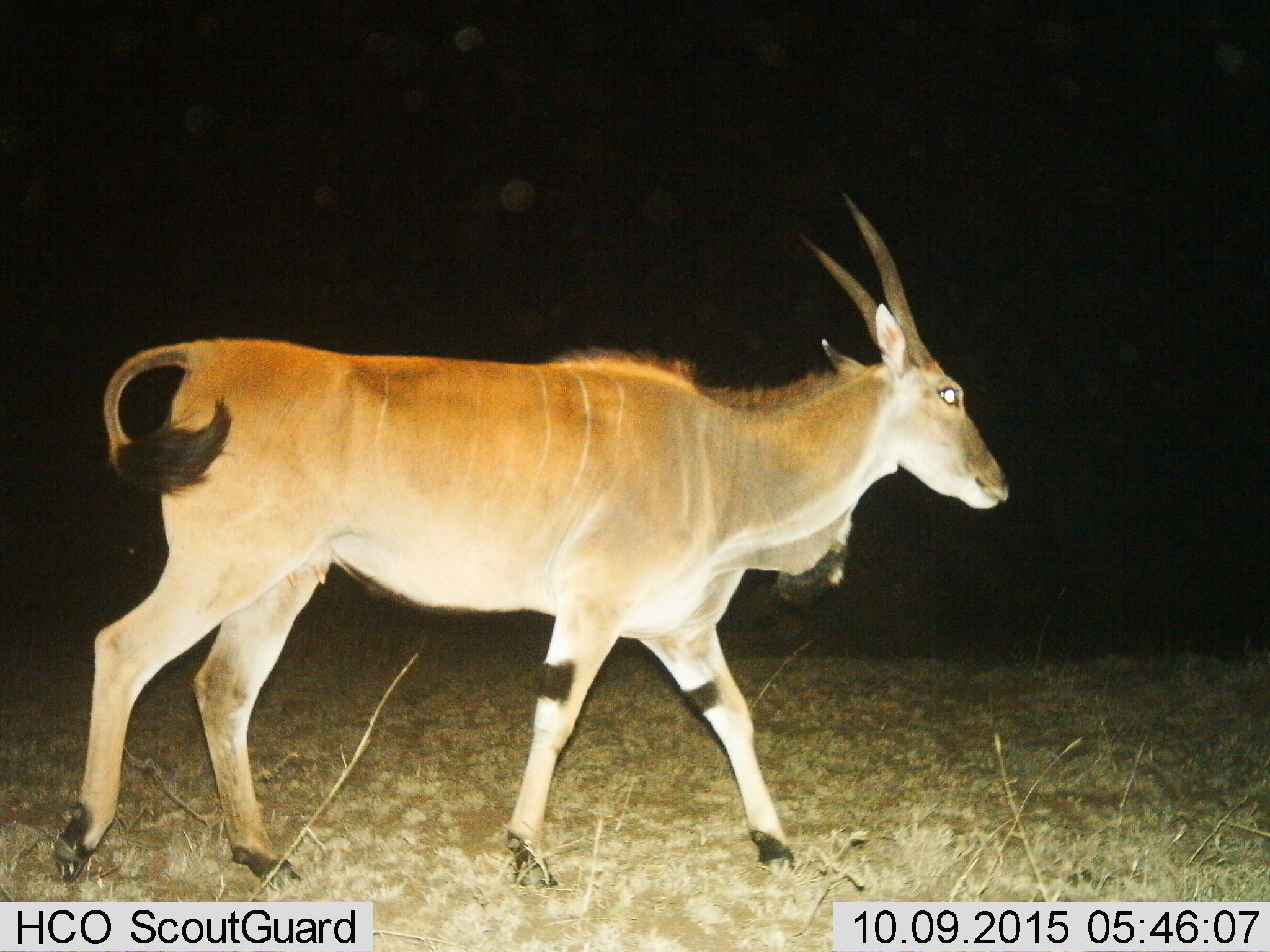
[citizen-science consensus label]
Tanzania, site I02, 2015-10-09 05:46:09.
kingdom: Animalia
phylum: Chordata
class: Mammalia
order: Artiodactyla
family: Bovidae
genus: Tragelaphus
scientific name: Tragelaphus oryx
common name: eland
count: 1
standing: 11%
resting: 0%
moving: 100%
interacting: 0%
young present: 0%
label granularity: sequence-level